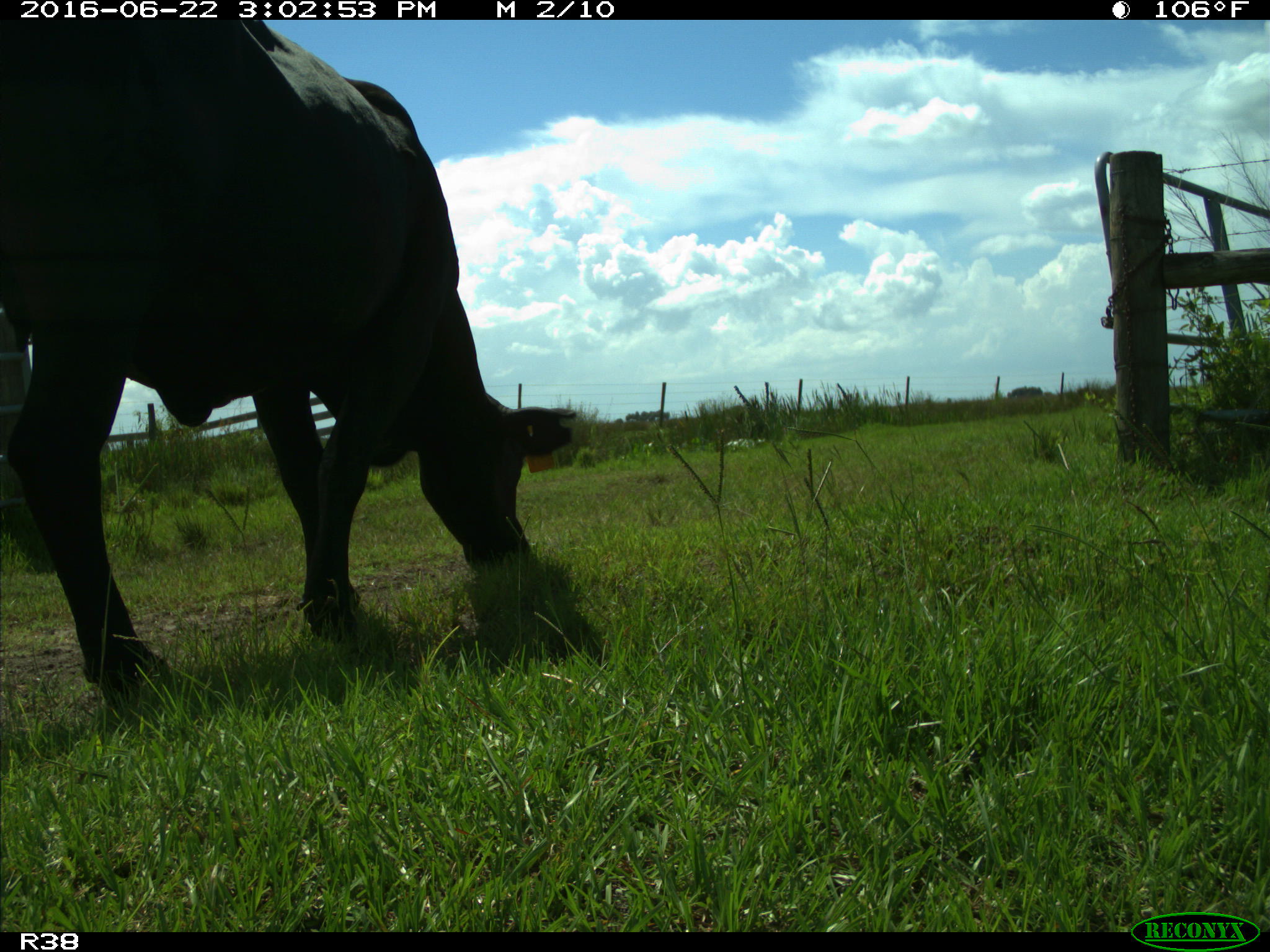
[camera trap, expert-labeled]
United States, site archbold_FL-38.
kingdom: Animalia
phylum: Chordata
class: Mammalia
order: Artiodactyla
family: Bovidae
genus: Bos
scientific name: Bos taurus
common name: domestic cow